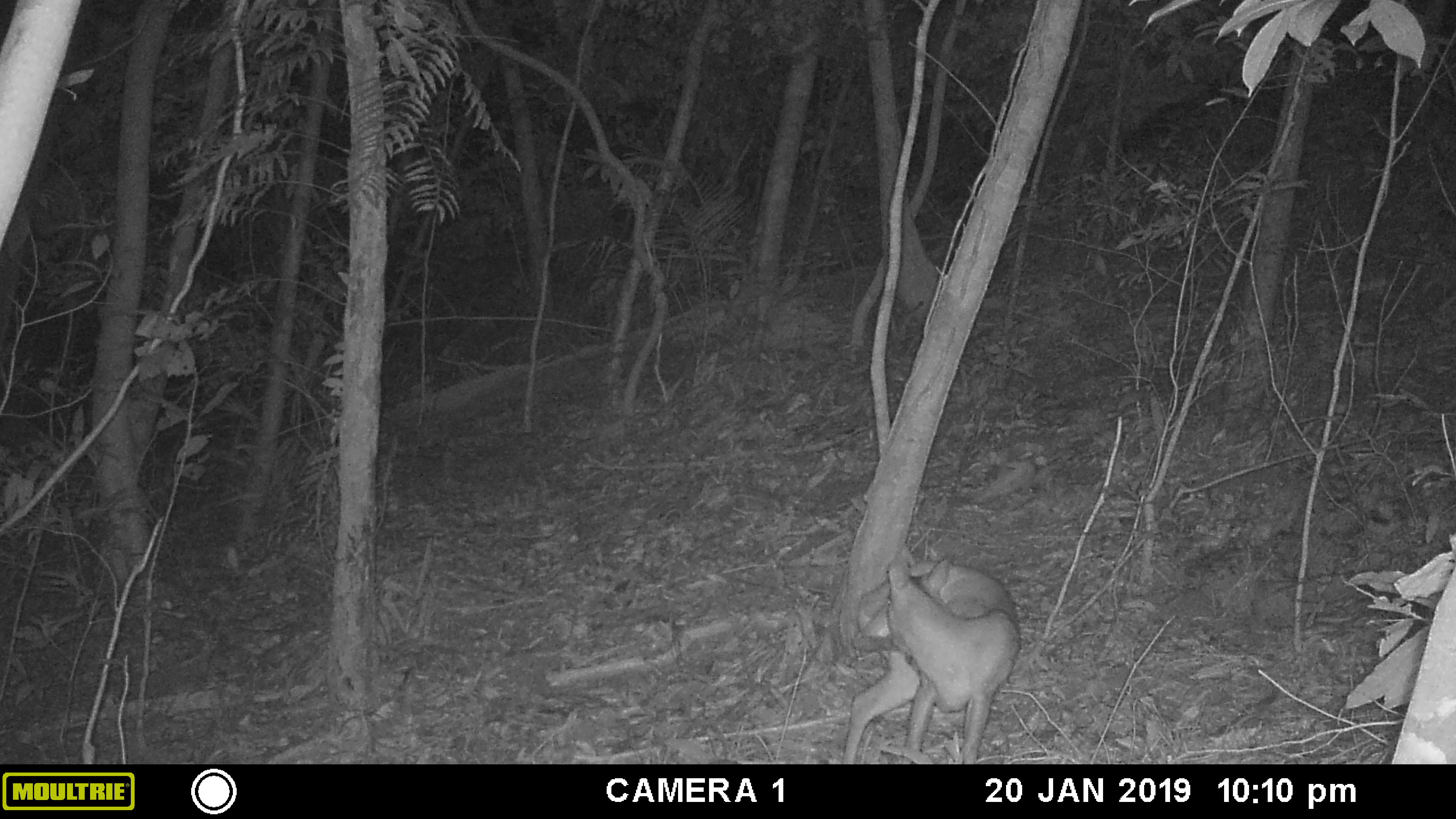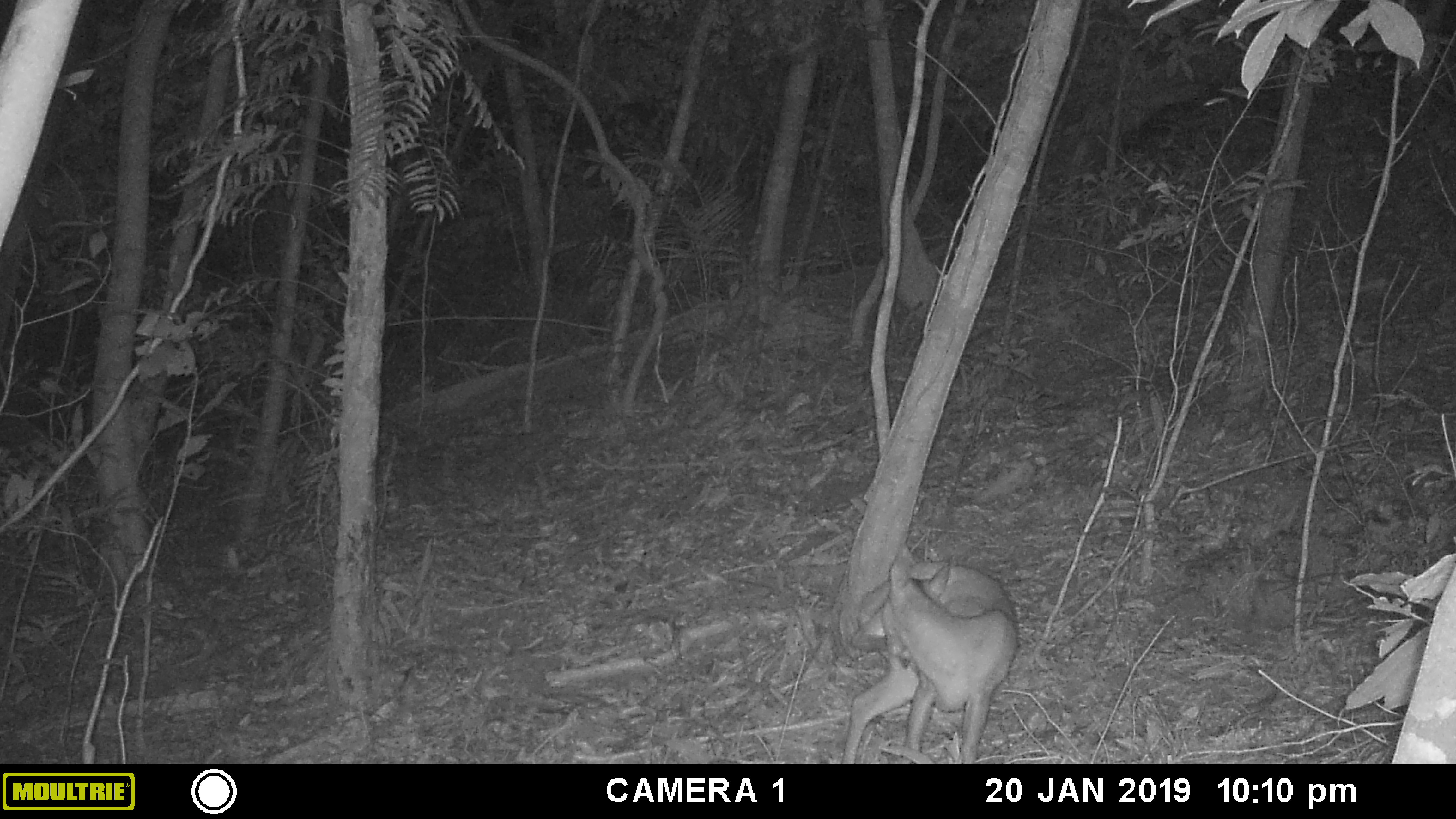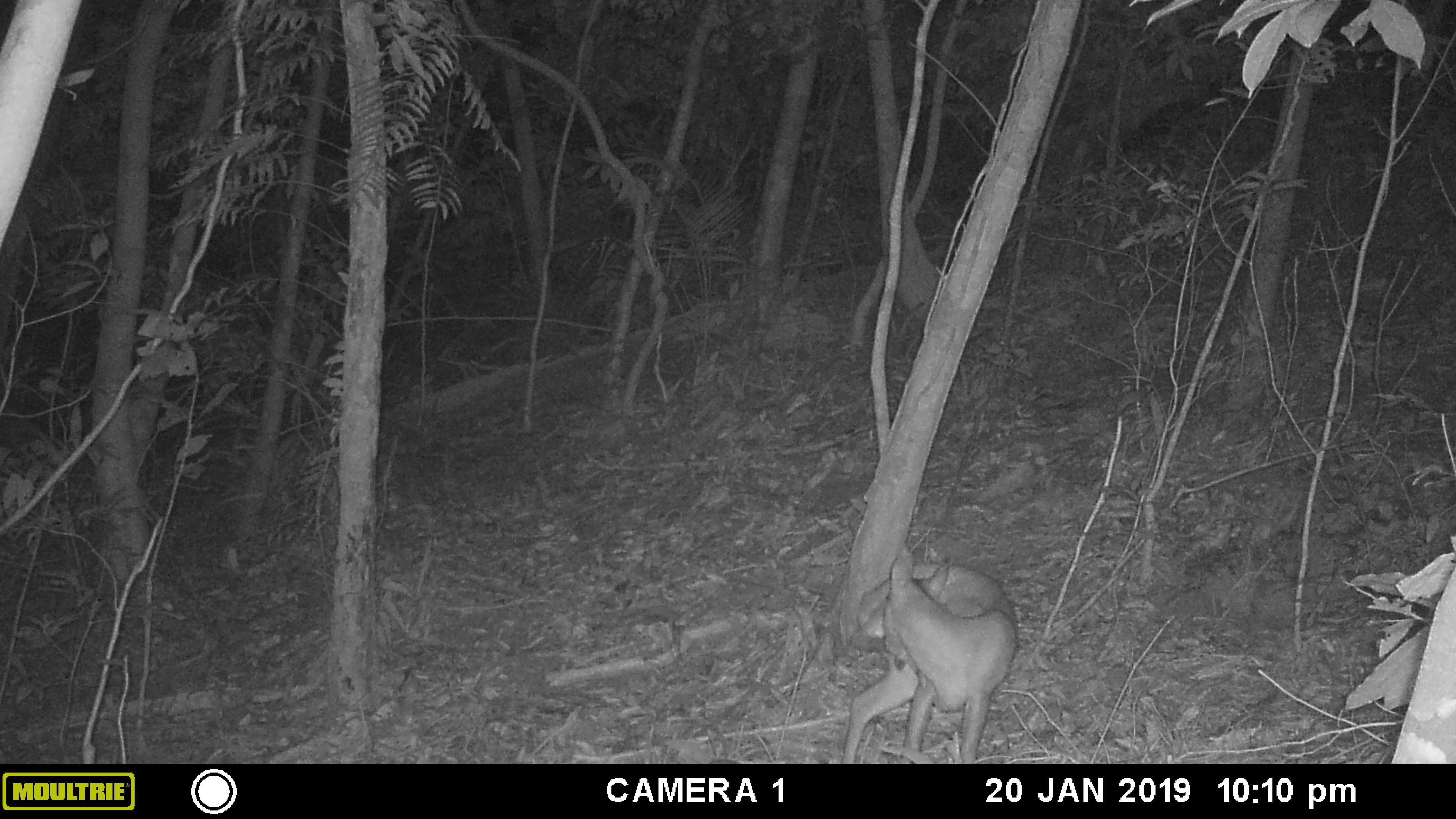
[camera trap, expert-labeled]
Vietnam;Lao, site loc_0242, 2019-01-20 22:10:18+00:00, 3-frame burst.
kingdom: Animalia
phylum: Chordata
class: Mammalia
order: Artiodactyla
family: Cervidae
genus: Muntiacus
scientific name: Muntiacus vuquangensis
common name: large-antlered muntjac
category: large antlered muntjac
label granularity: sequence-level